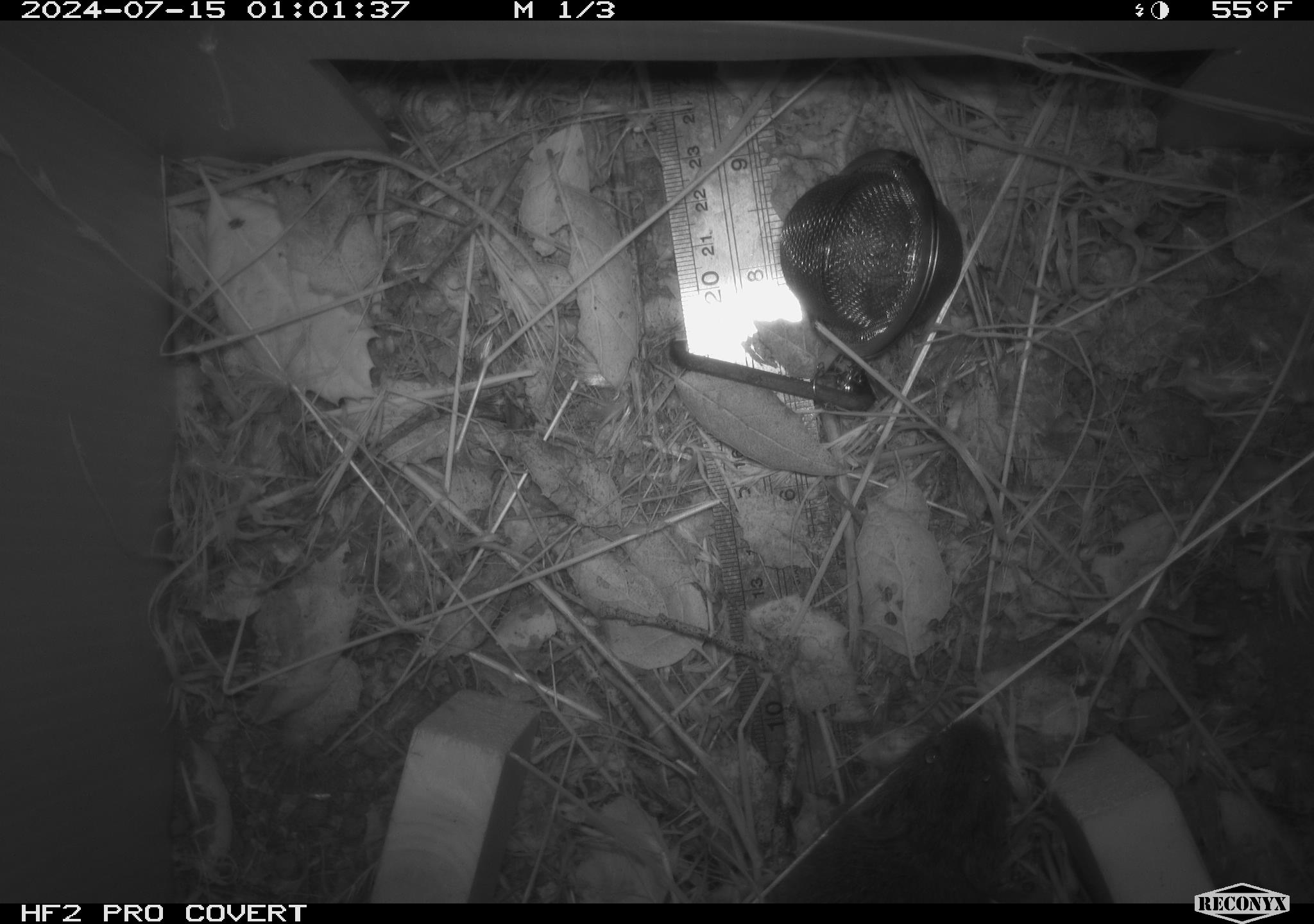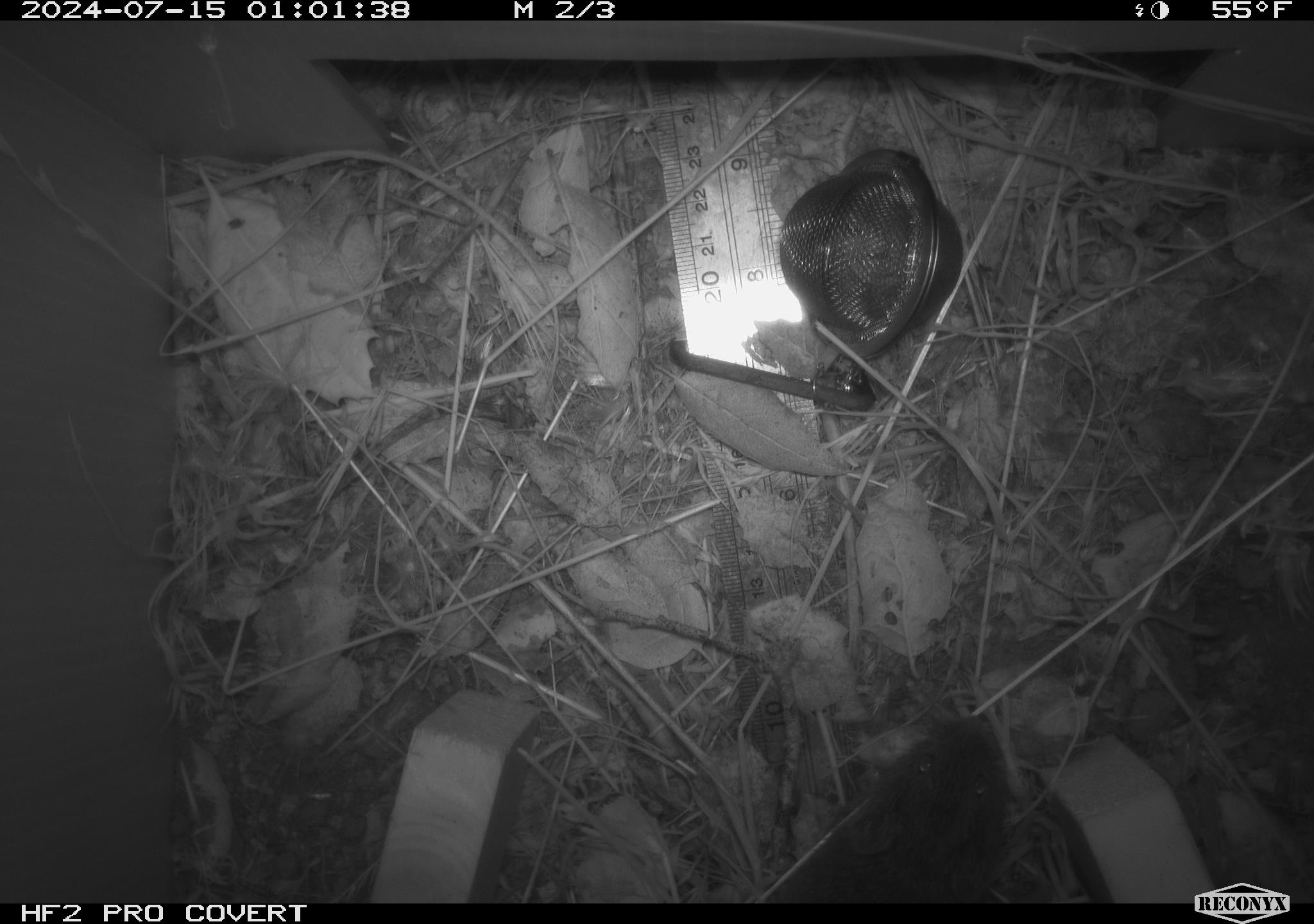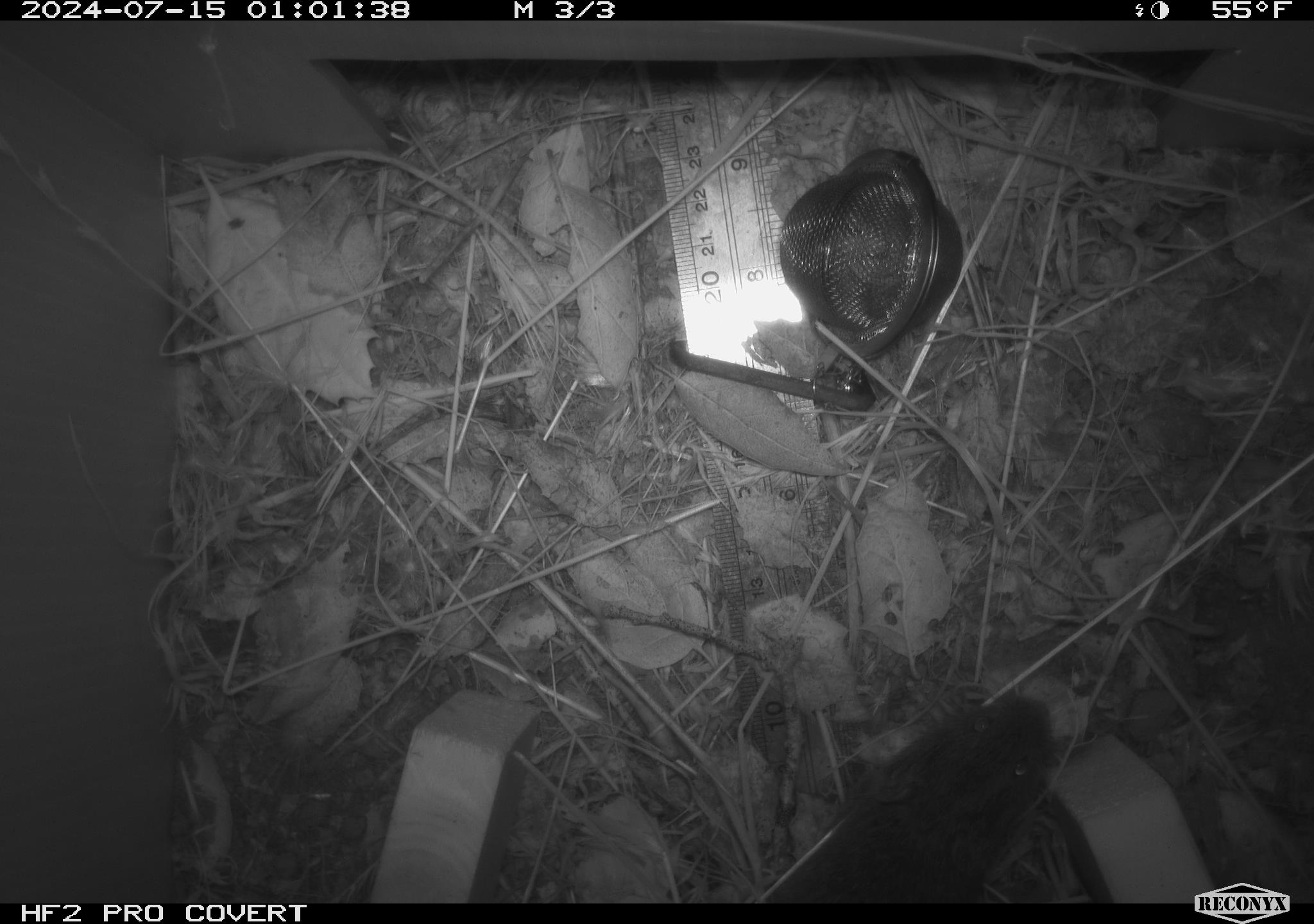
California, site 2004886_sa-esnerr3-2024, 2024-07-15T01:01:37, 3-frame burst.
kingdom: Animalia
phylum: Chordata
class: Mammalia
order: Rodentia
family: Cricetidae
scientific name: Cricetidae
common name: hamsters, voles, lemmings, and allies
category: cricetidae family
Cricetidae family (hamsters, voles, lemmings, and allies) (Cricetidae).